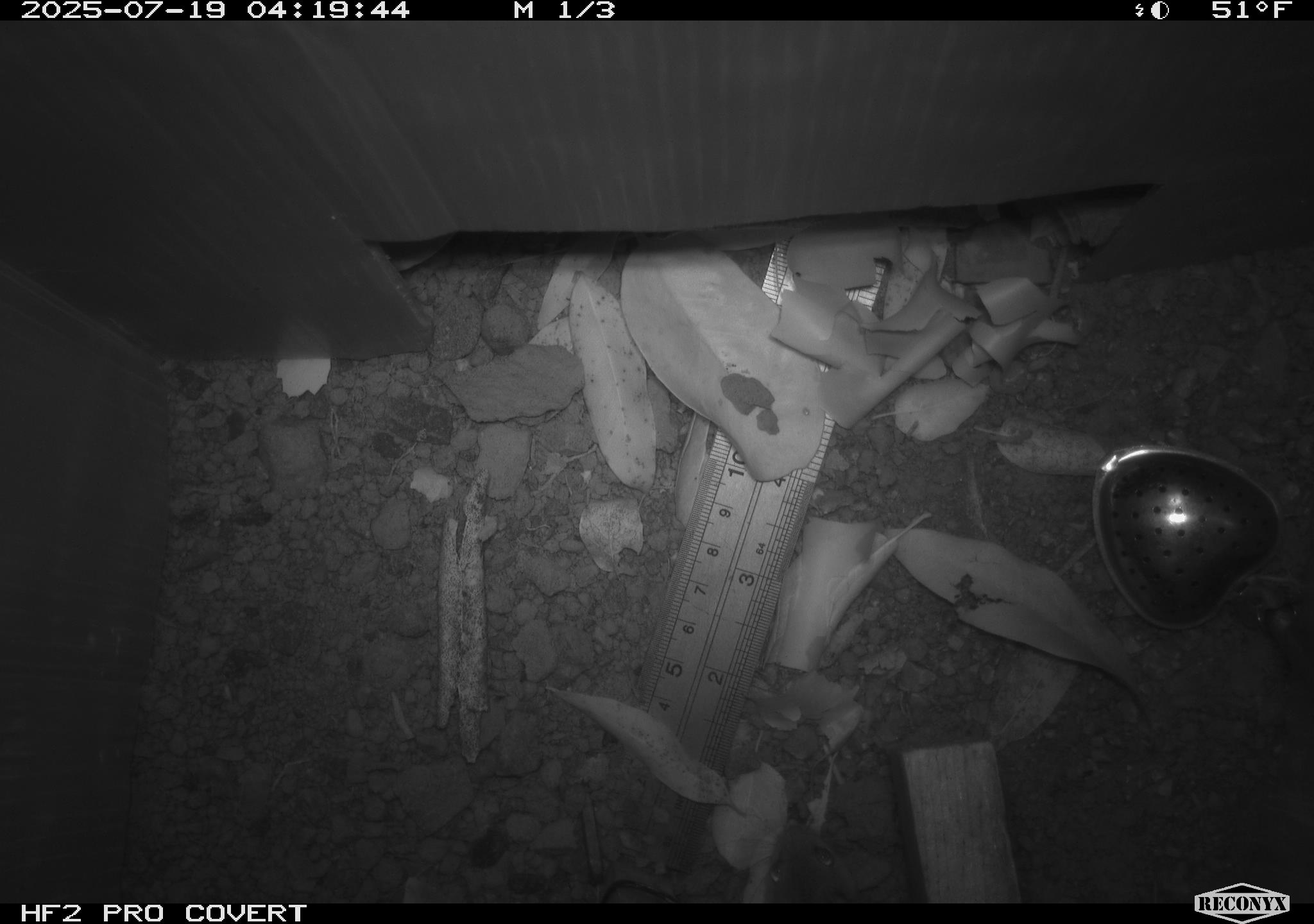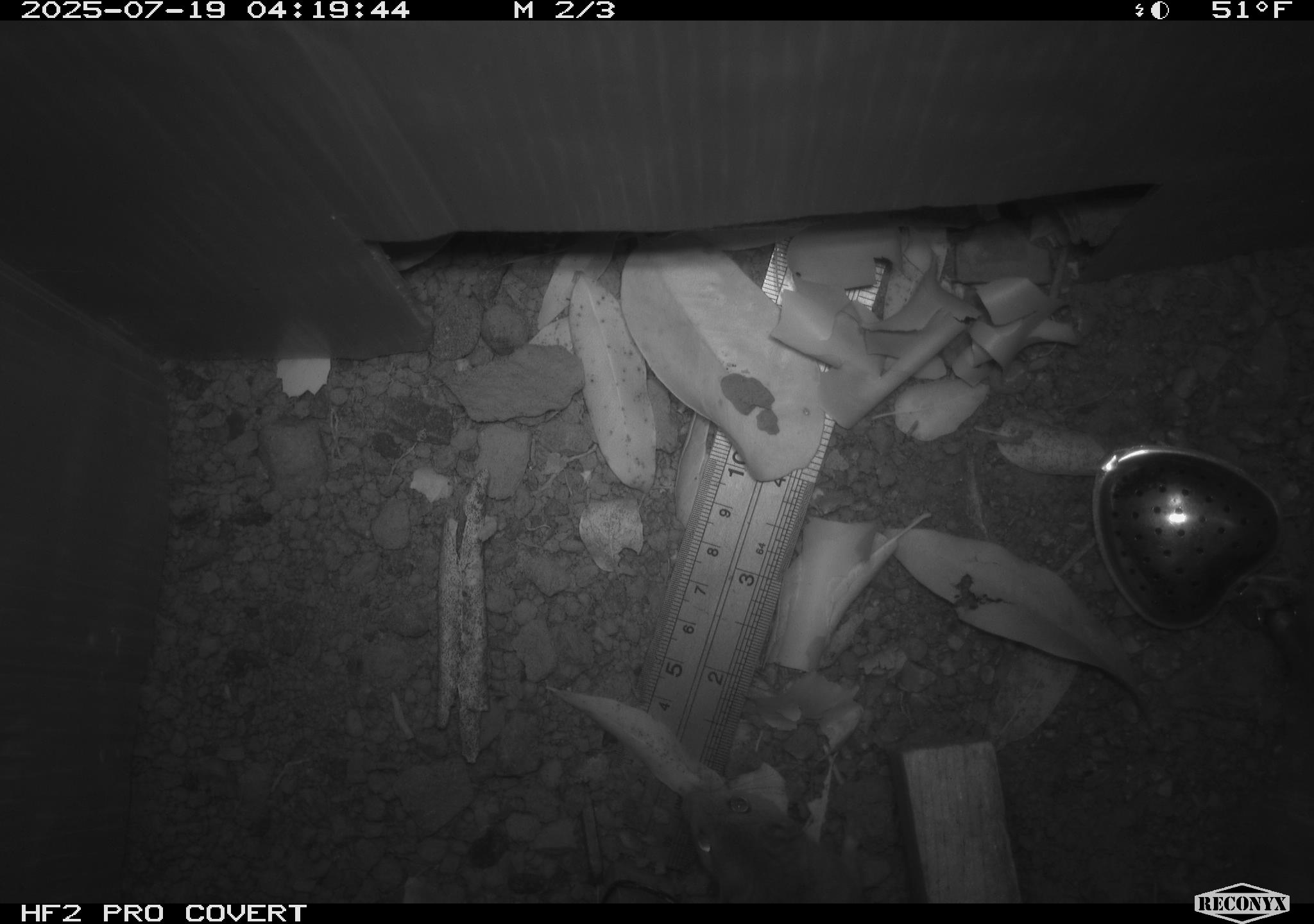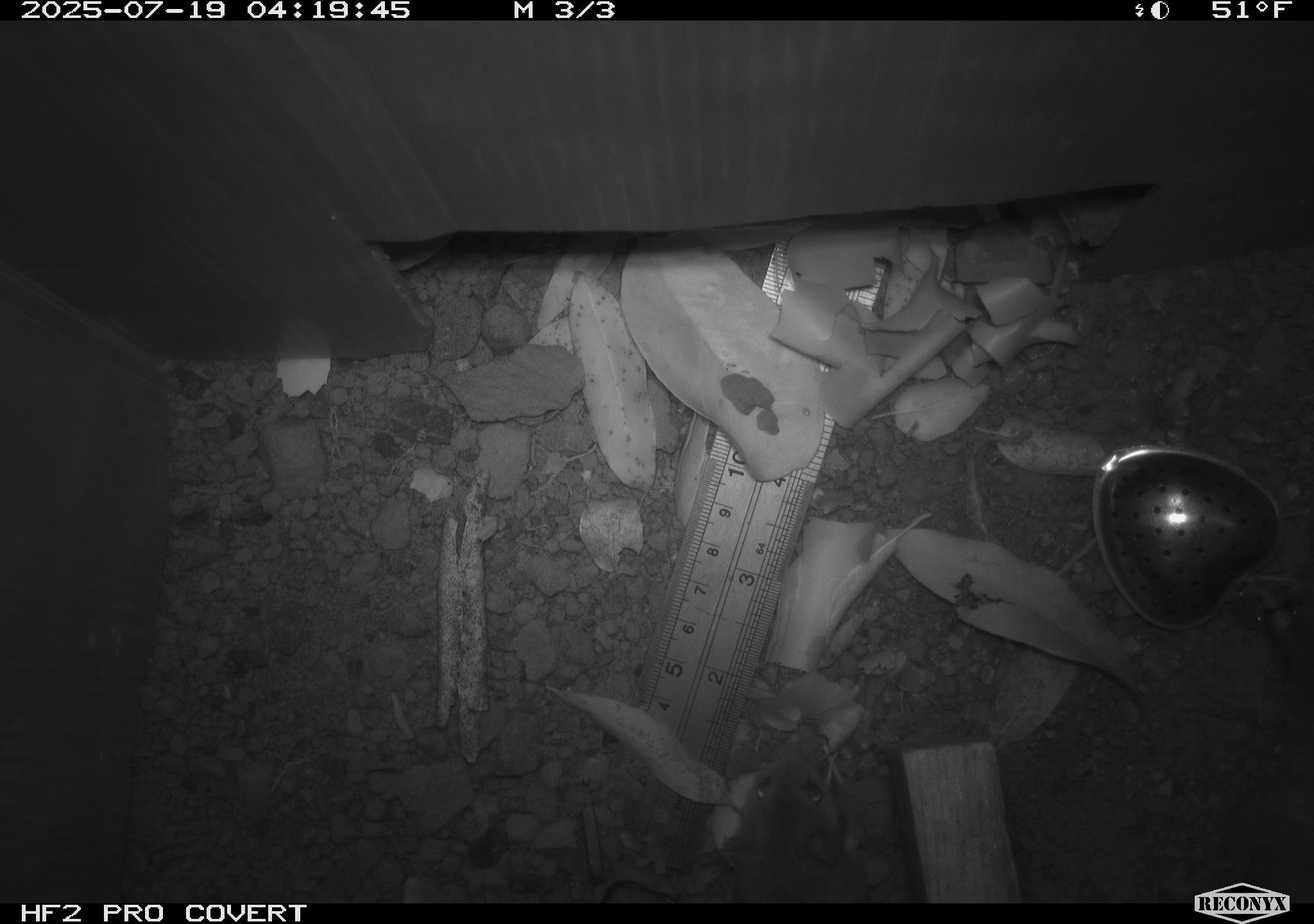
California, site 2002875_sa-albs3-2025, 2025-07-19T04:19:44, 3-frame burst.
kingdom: Animalia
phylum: Chordata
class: Mammalia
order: Rodentia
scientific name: Rodentia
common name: mouse species